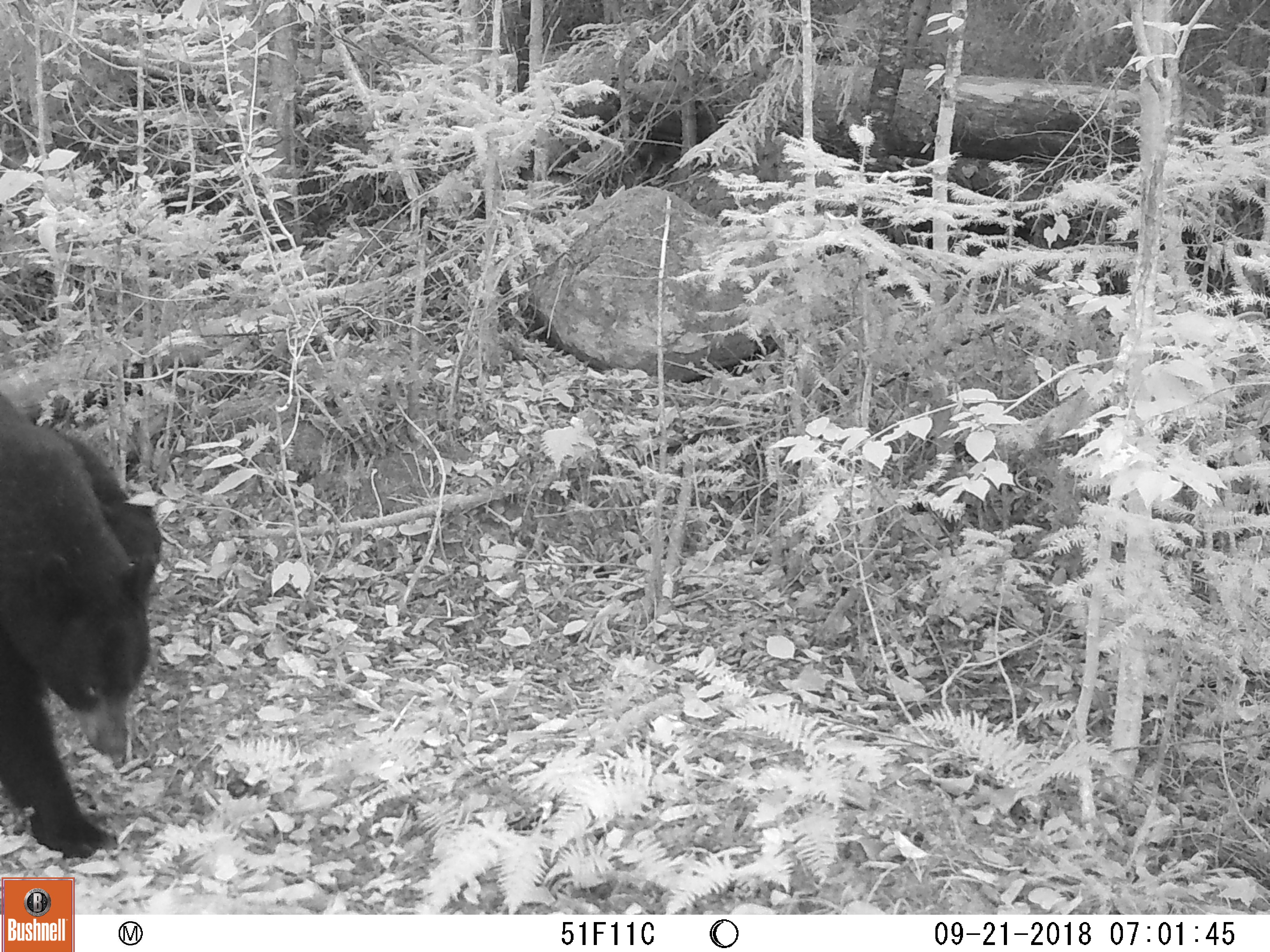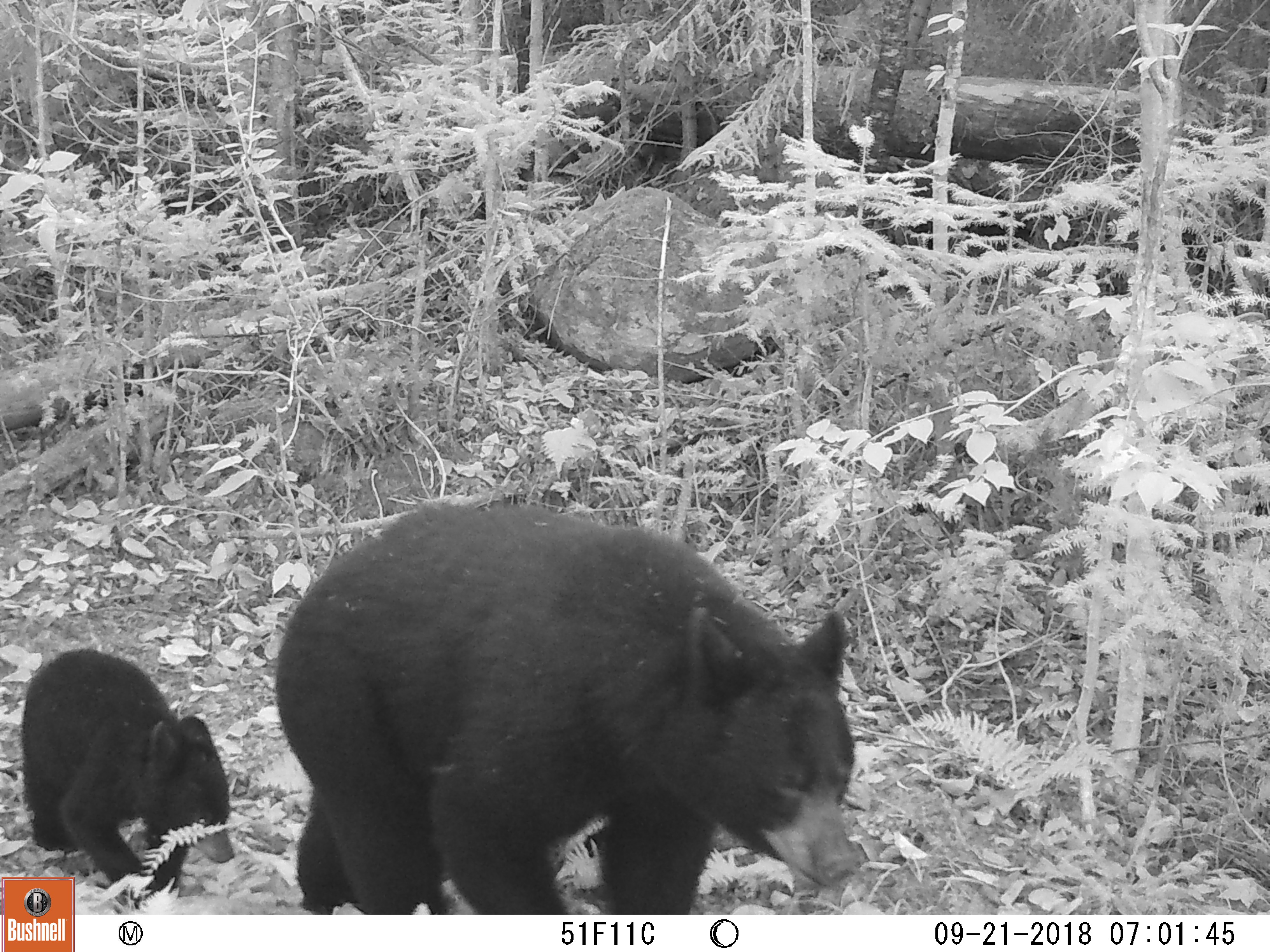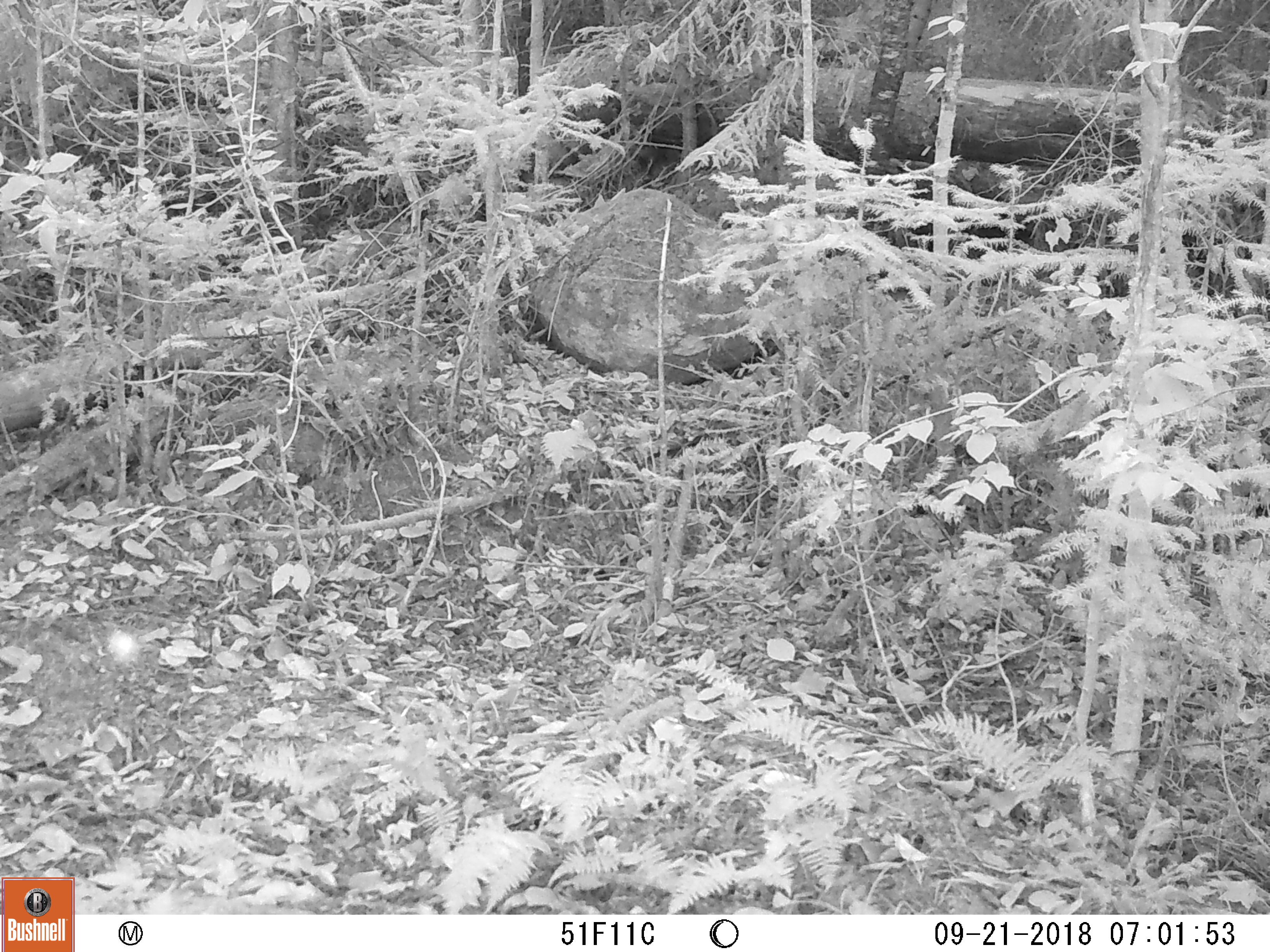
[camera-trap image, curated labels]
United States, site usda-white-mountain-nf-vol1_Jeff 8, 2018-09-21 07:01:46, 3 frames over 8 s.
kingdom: Animalia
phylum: Chordata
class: Mammalia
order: Carnivora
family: Ursidae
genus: Ursus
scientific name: Ursus americanus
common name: black bear